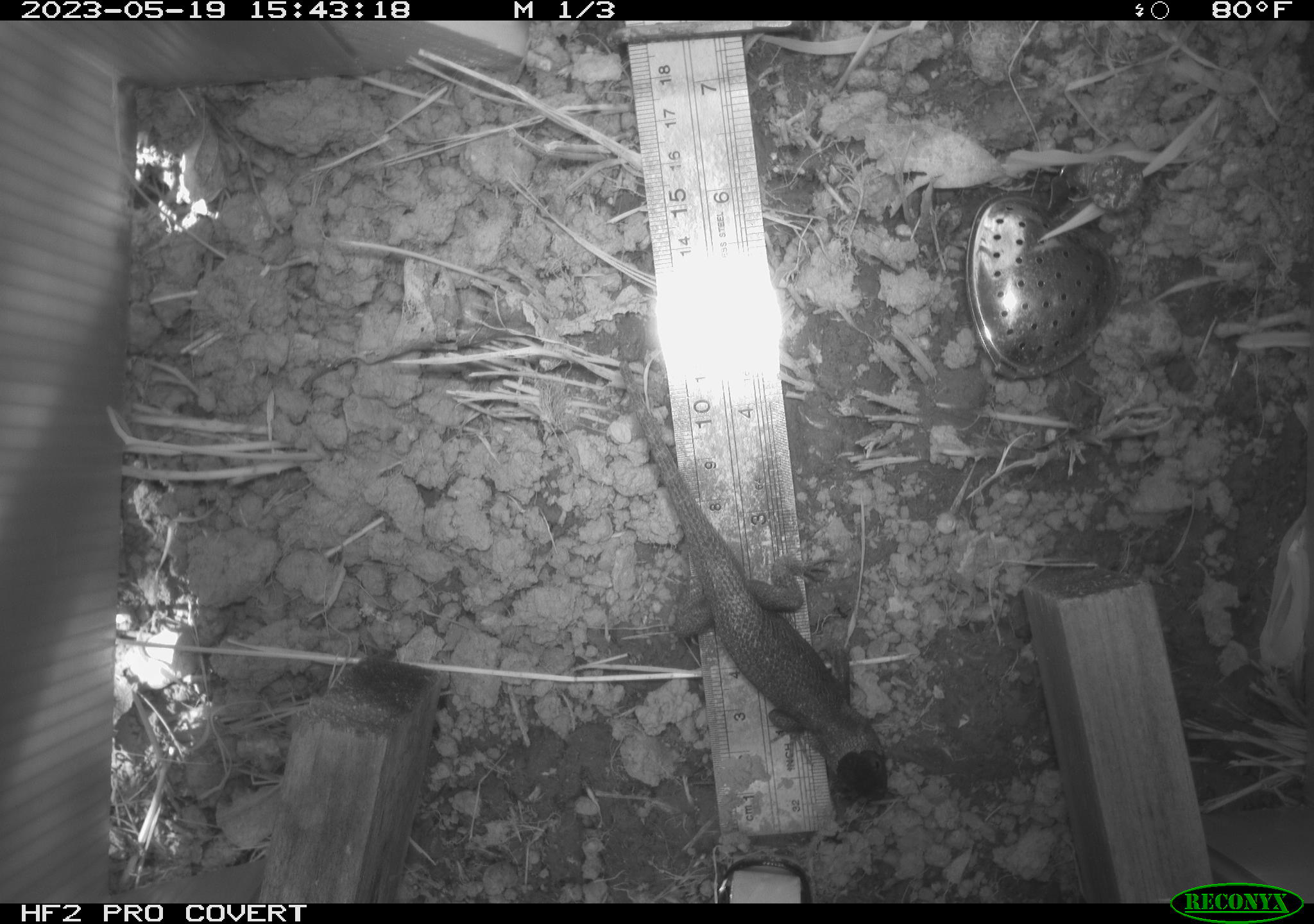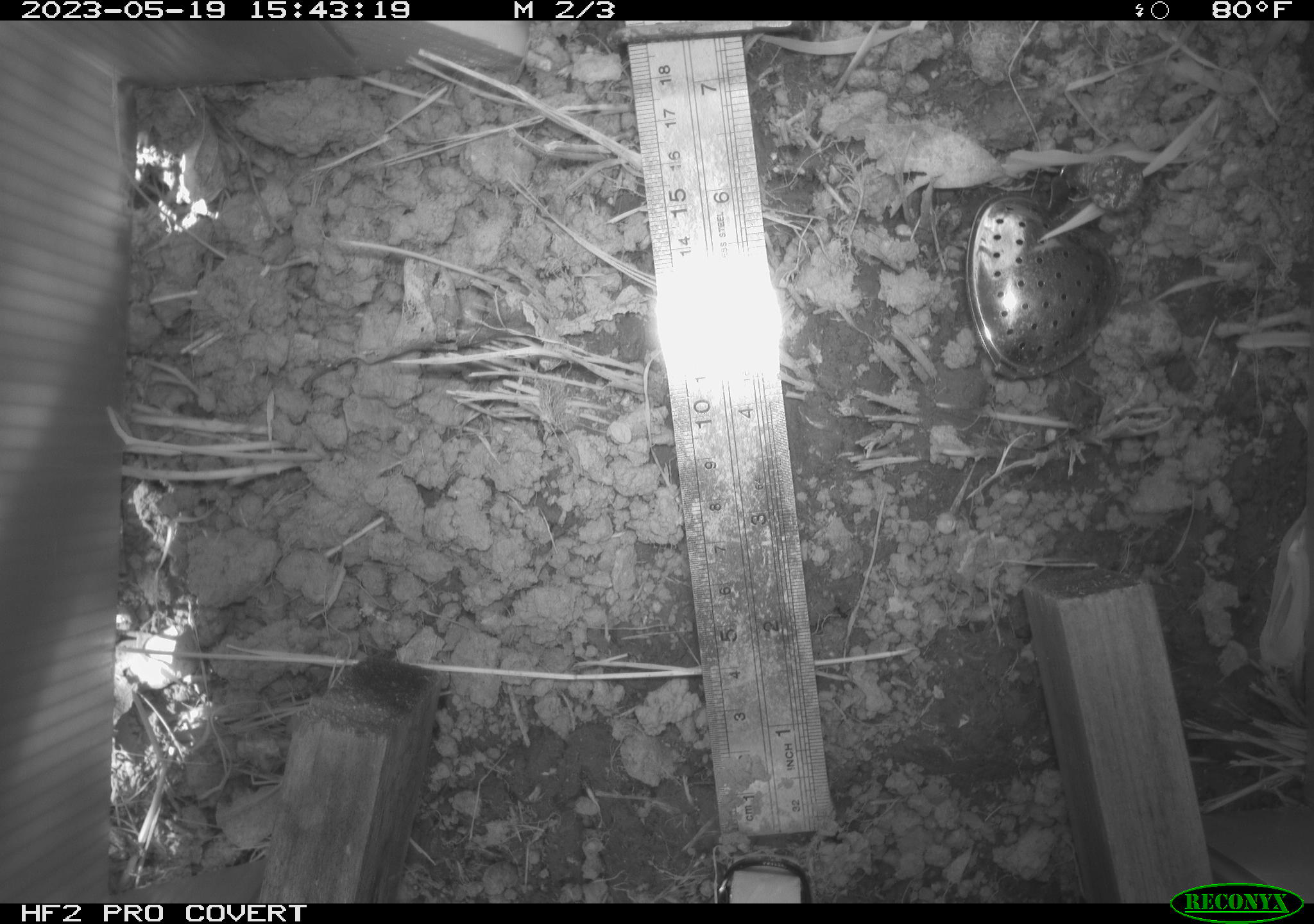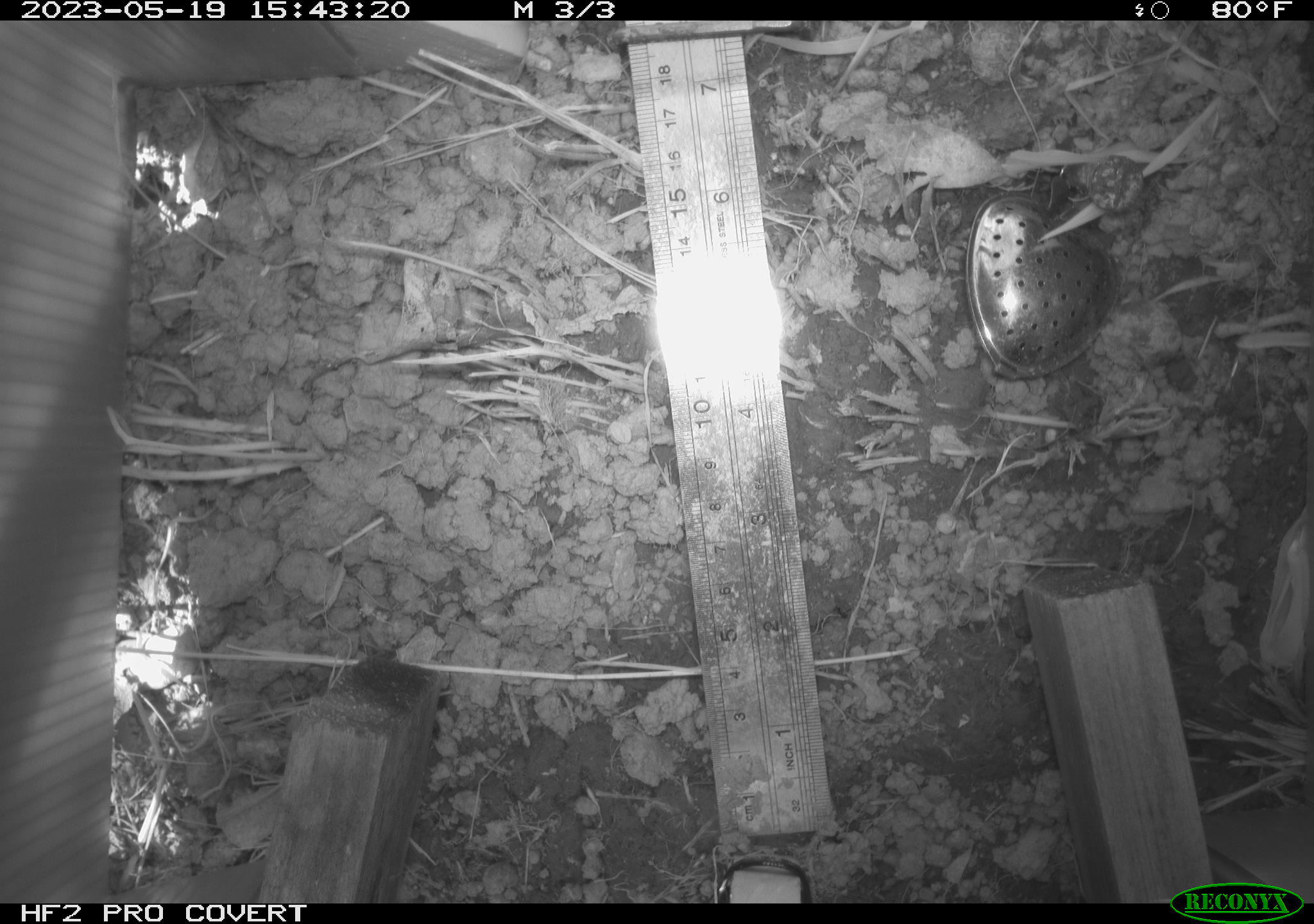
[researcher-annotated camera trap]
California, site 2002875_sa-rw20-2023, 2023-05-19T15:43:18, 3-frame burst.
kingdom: Animalia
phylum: Chordata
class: Reptilia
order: Squamata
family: Phrynosomatidae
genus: Sceloporus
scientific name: Sceloporus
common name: spiny lizards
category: sceloporus species